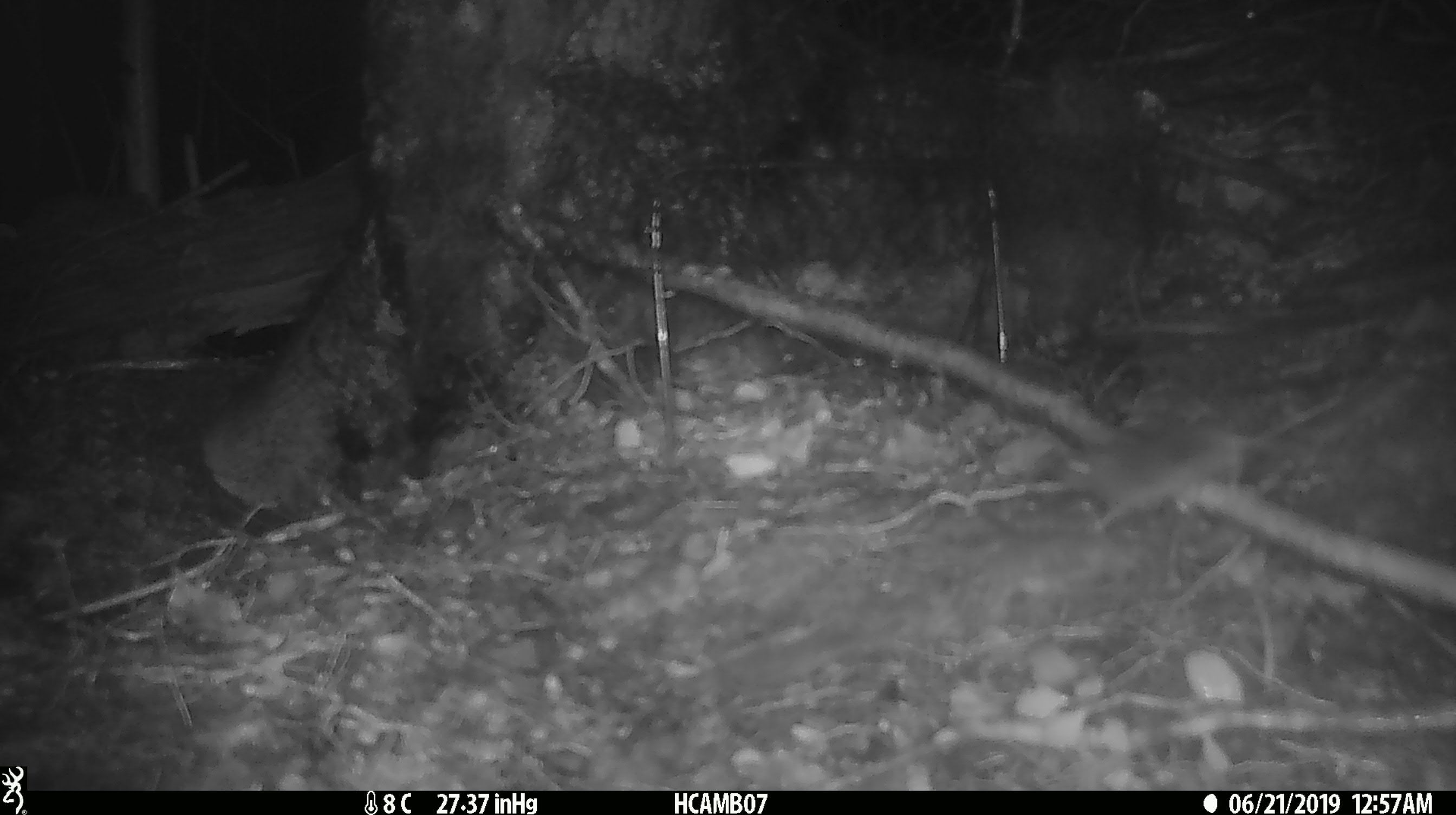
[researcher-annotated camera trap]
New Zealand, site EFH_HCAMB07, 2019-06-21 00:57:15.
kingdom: Animalia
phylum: Chordata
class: Mammalia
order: Rodentia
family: Muridae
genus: Mus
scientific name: Mus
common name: mouse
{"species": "mouse (Mus)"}